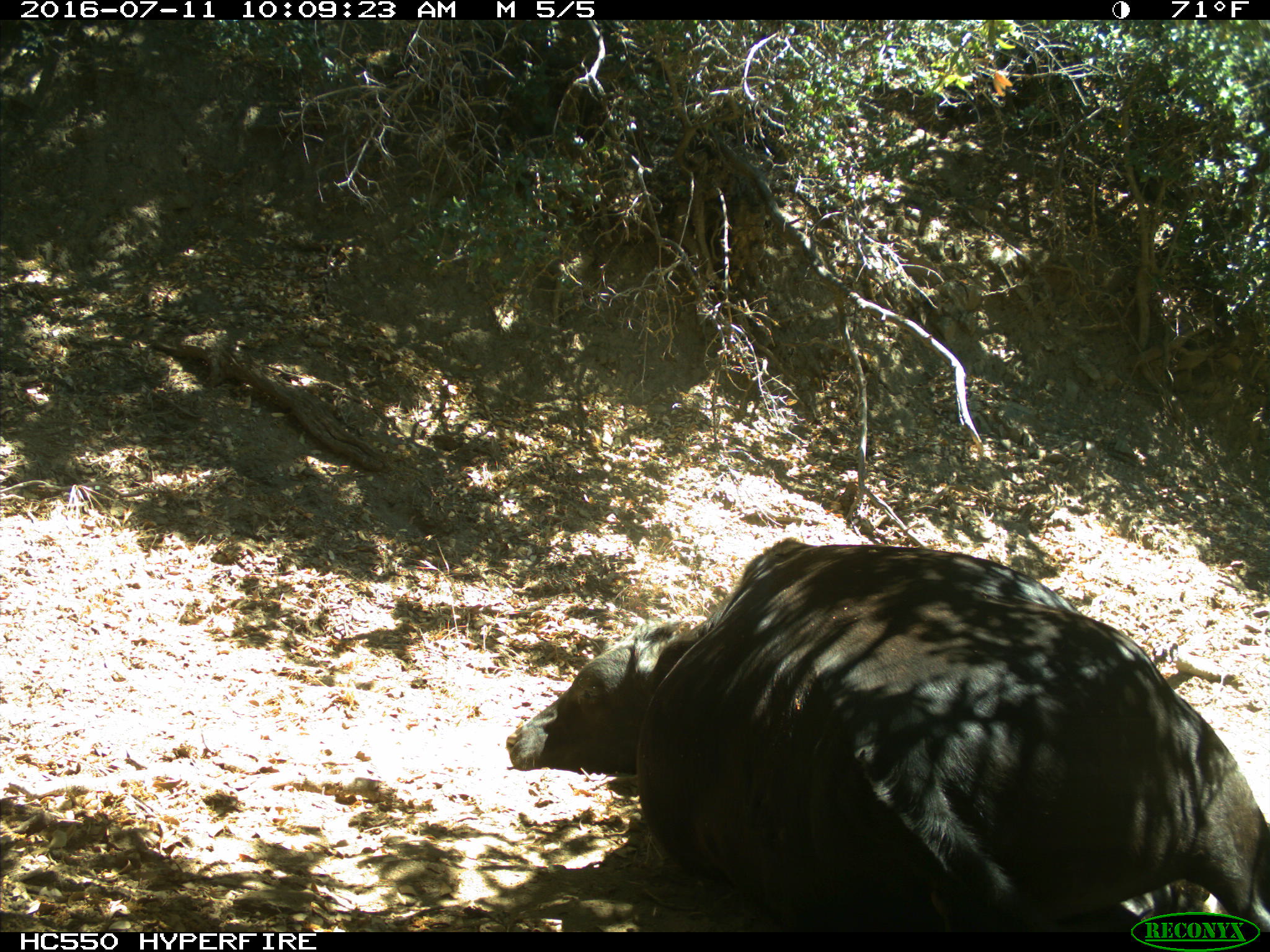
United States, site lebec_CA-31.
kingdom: Animalia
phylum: Chordata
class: Mammalia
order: Artiodactyla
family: Bovidae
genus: Bos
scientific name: Bos taurus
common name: domestic cow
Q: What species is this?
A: Bos taurus (domestic cow).